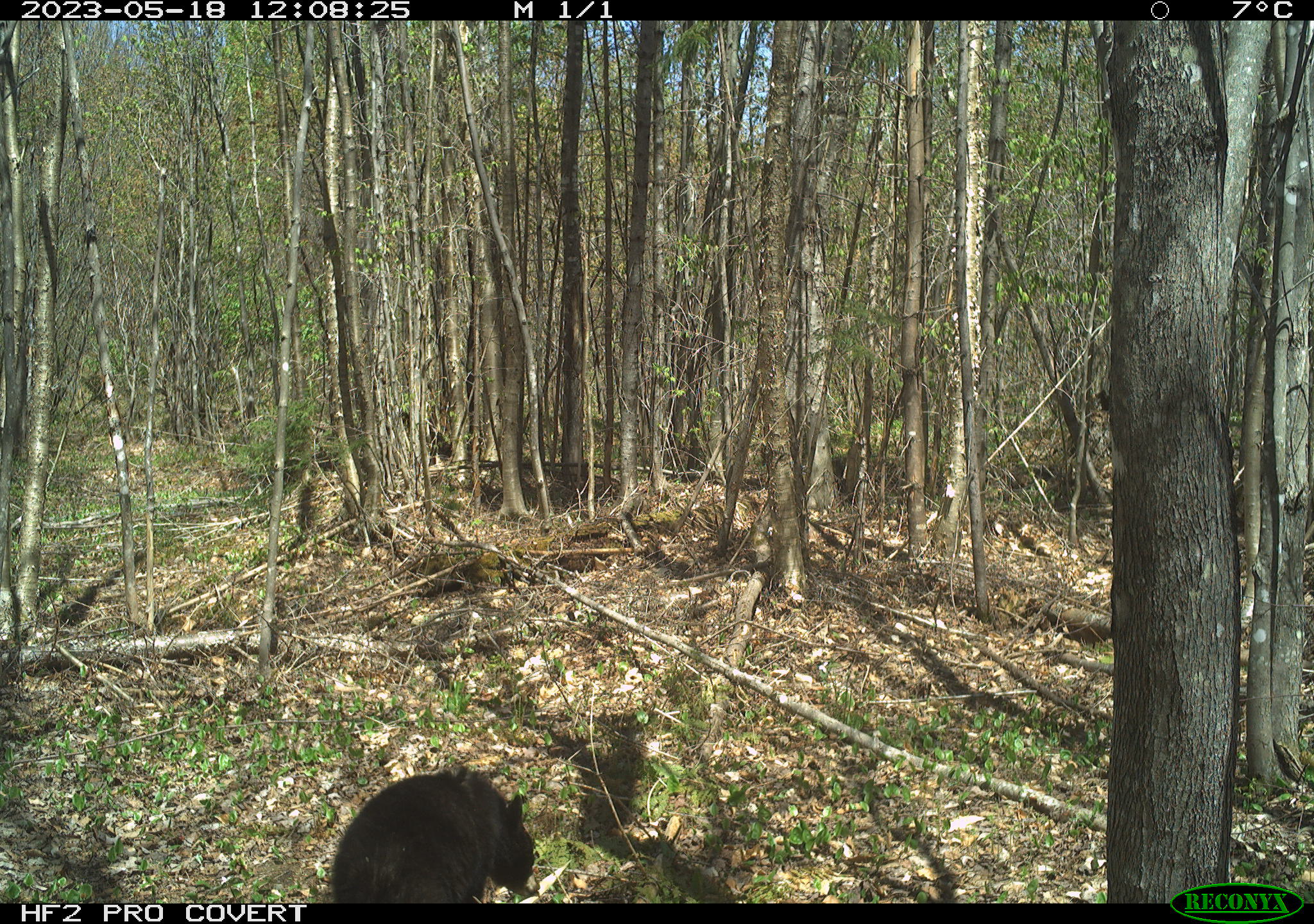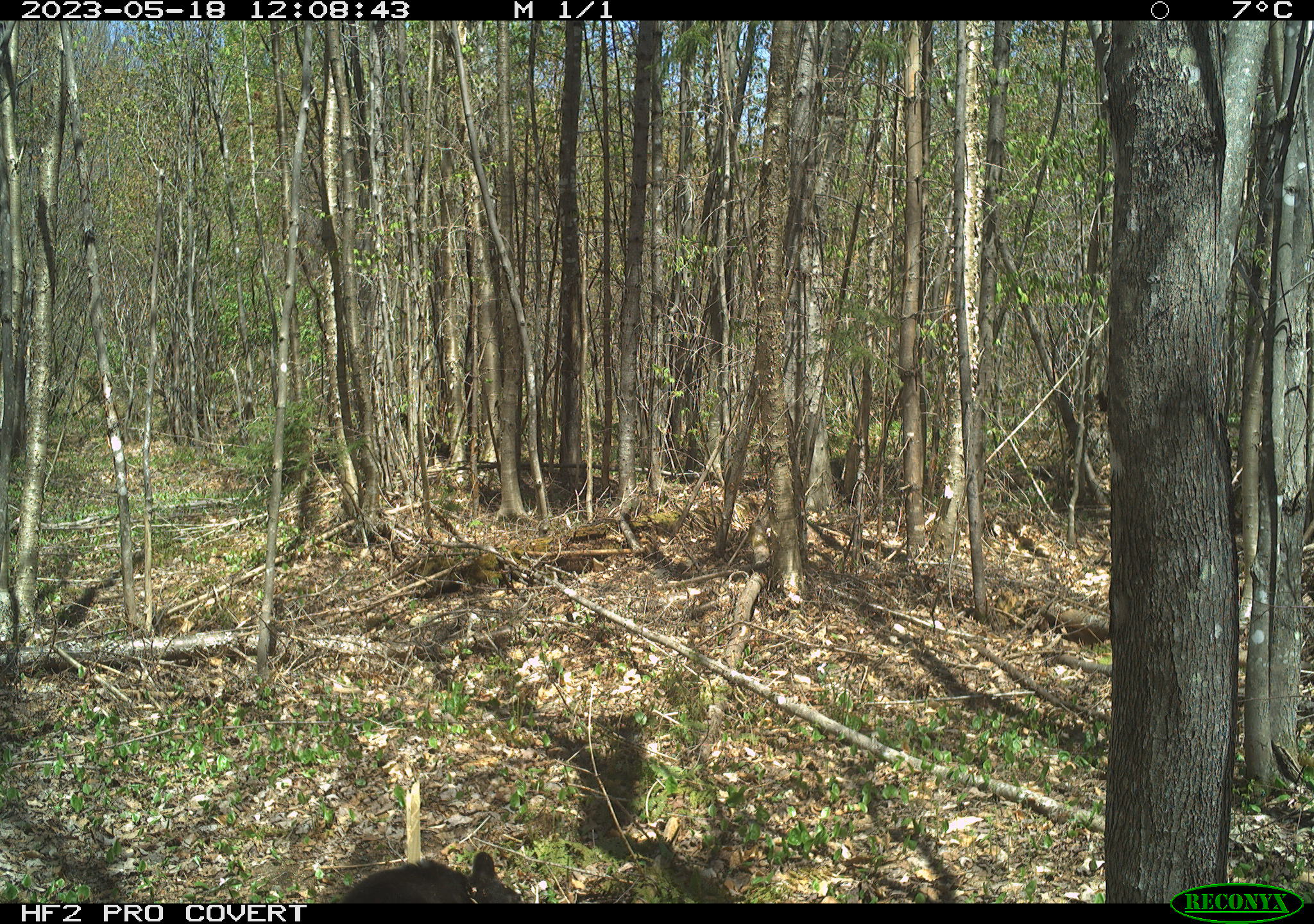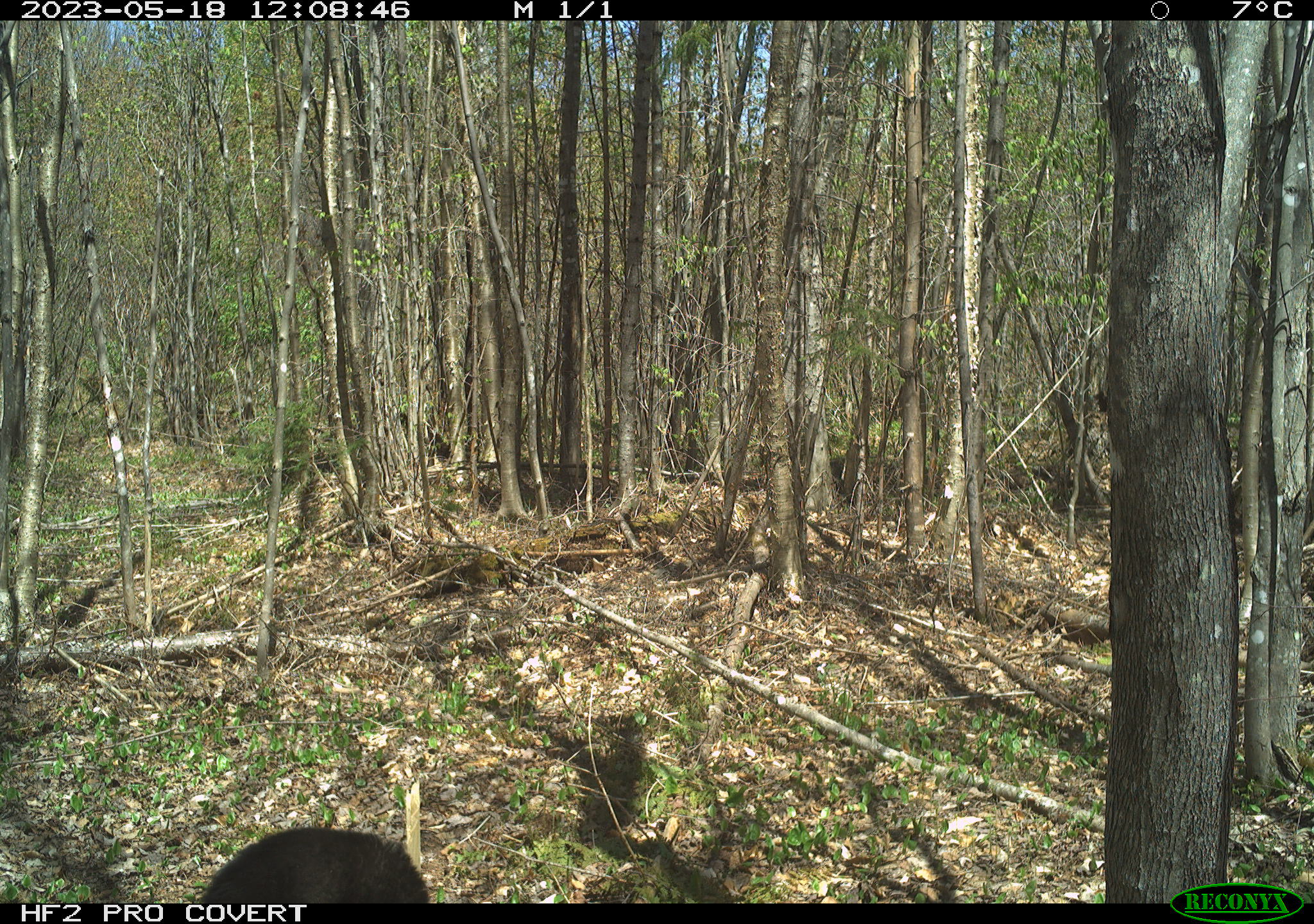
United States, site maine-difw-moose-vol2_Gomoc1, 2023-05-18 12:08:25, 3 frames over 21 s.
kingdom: Animalia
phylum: Chordata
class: Mammalia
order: Carnivora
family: Ursidae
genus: Ursus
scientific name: Ursus americanus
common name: black bear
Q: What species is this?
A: Black bear (Ursus americanus).